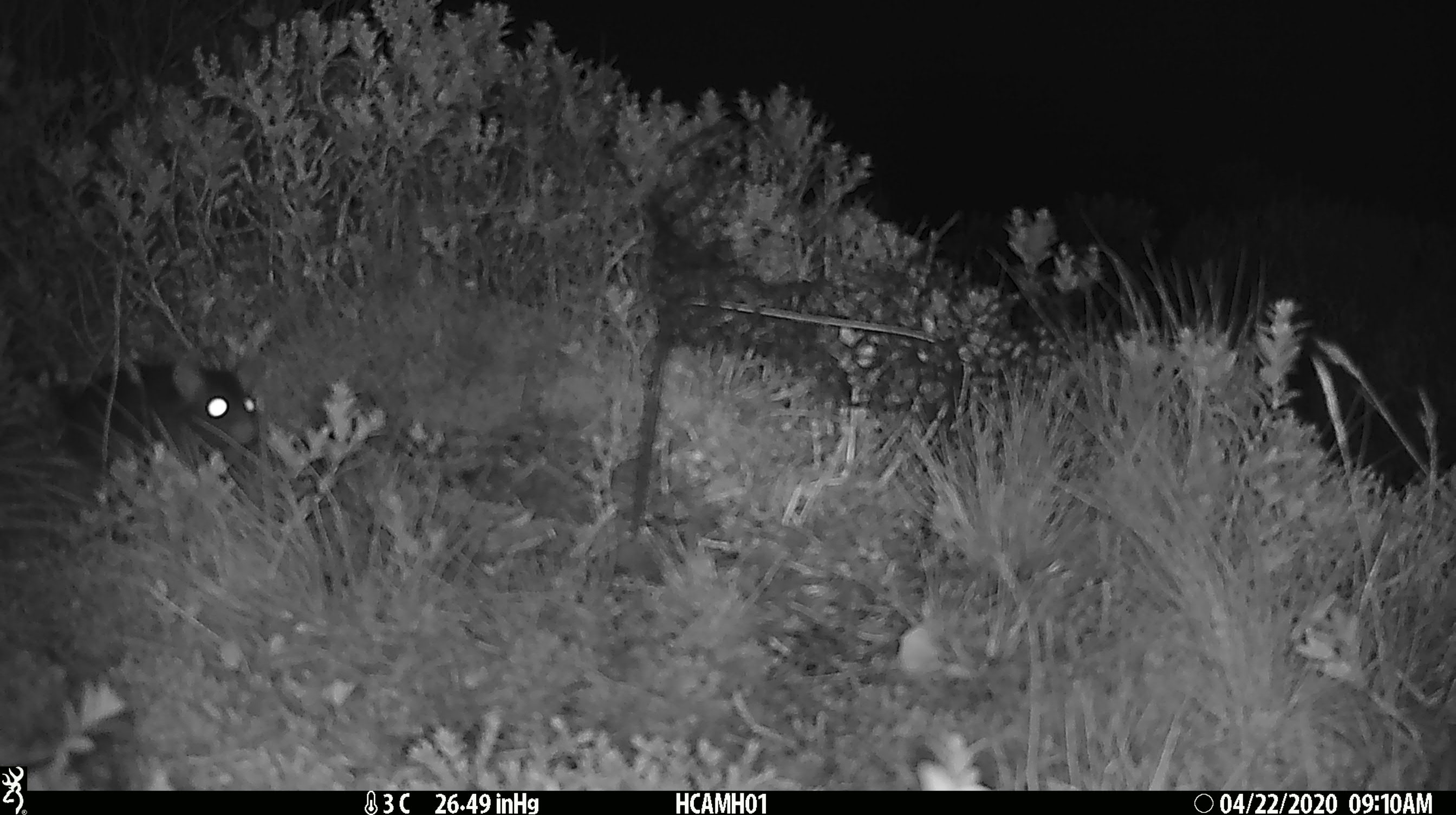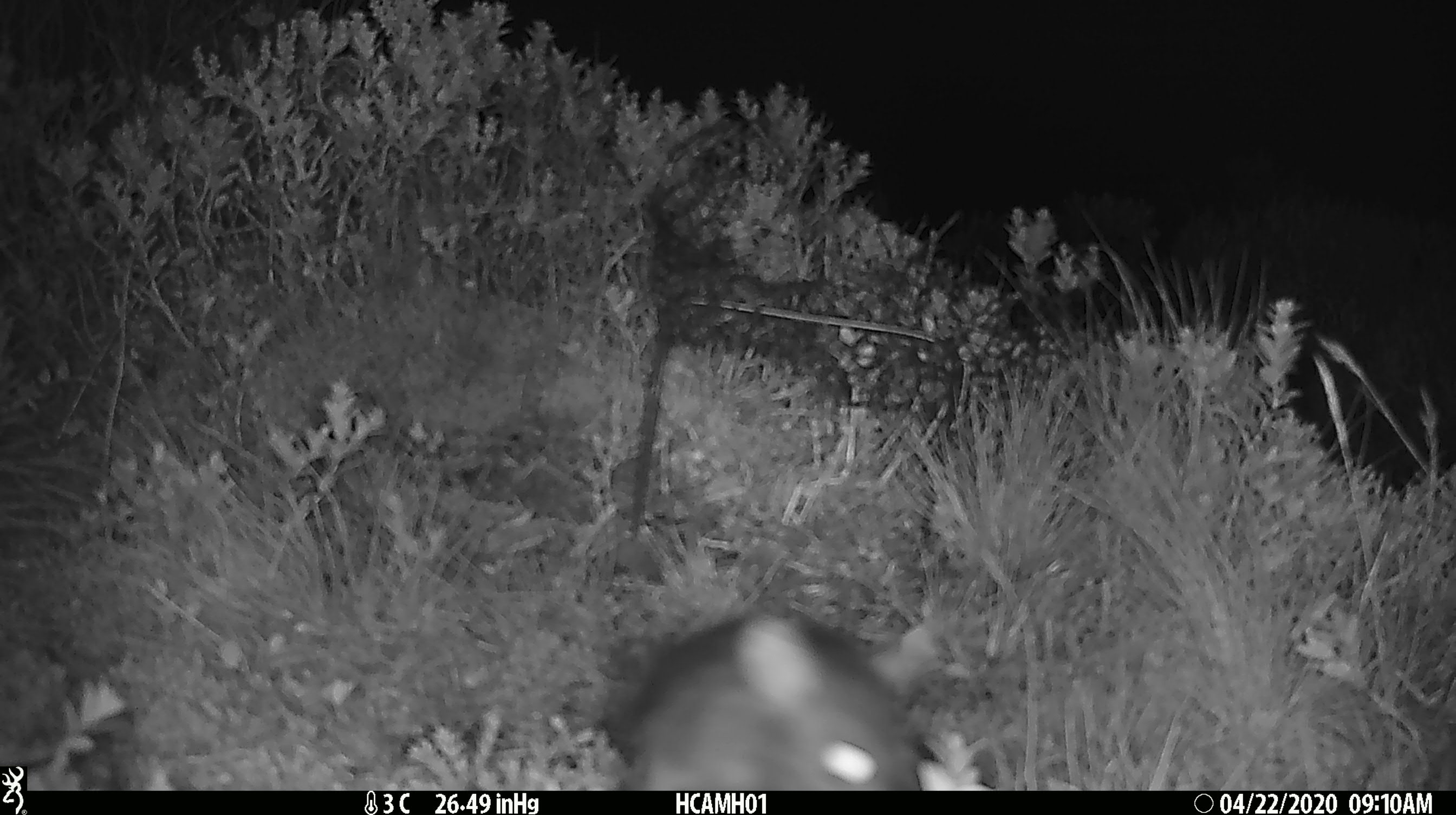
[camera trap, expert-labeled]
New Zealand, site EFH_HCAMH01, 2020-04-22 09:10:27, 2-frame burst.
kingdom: Animalia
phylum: Chordata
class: Mammalia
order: Rodentia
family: Muridae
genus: Rattus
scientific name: Rattus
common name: rat